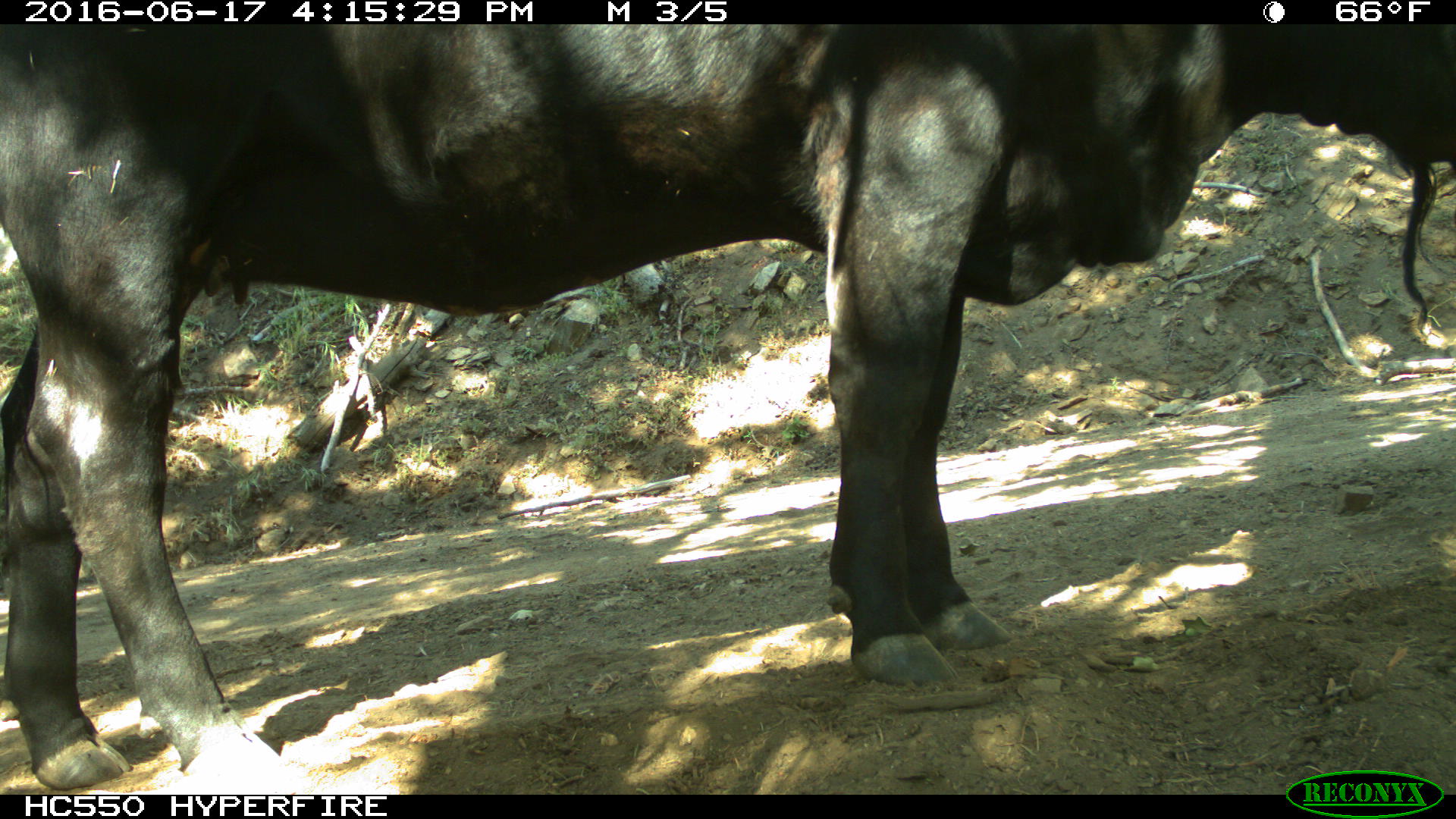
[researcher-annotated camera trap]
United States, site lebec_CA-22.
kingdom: Animalia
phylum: Chordata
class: Mammalia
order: Artiodactyla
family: Bovidae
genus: Bos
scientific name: Bos taurus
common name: domestic cow